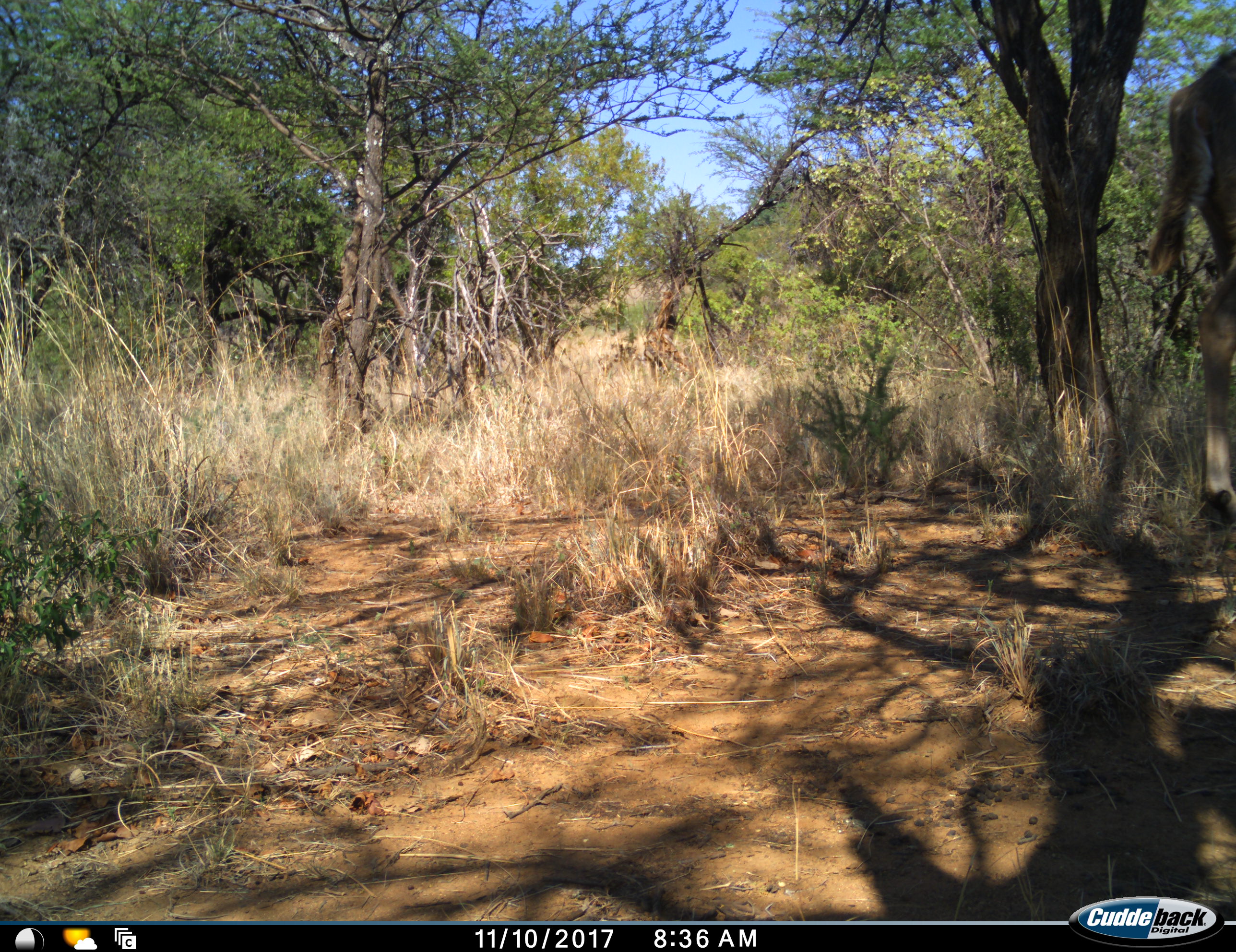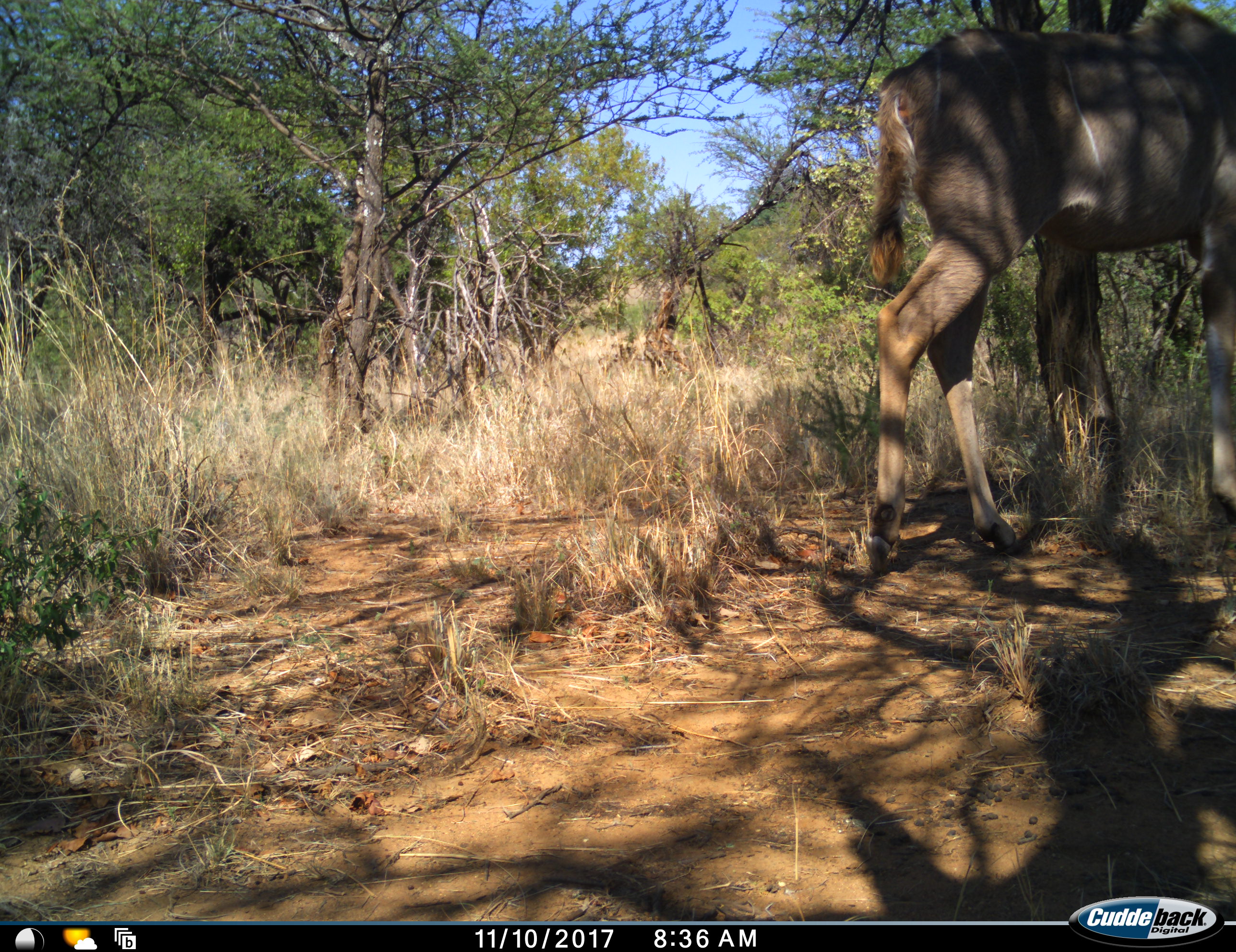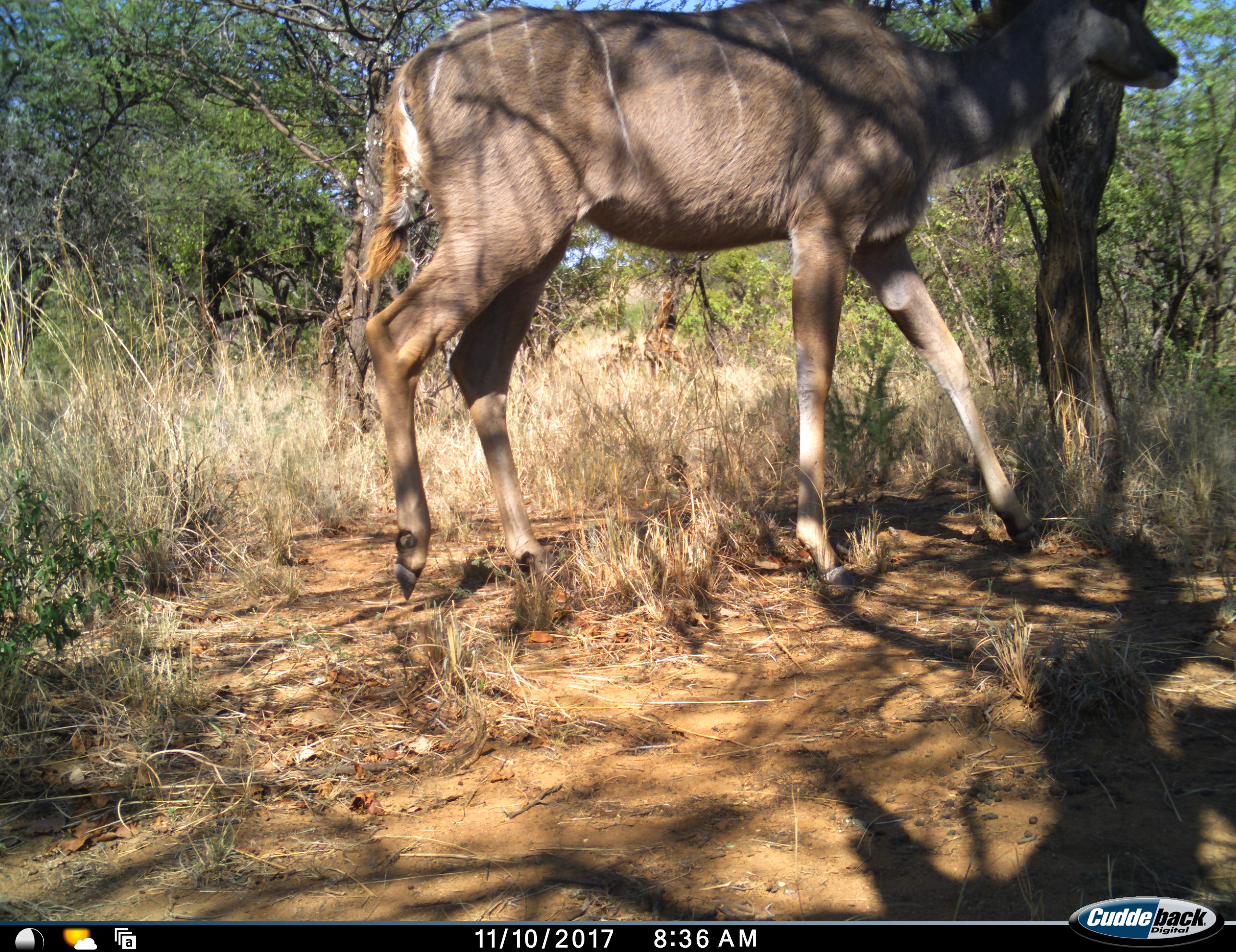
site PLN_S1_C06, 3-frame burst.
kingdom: Animalia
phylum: Chordata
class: Mammalia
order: Artiodactyla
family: Bovidae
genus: Tragelaphus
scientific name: Tragelaphus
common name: kudu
Kudu (Tragelaphus), count 1. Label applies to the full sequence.